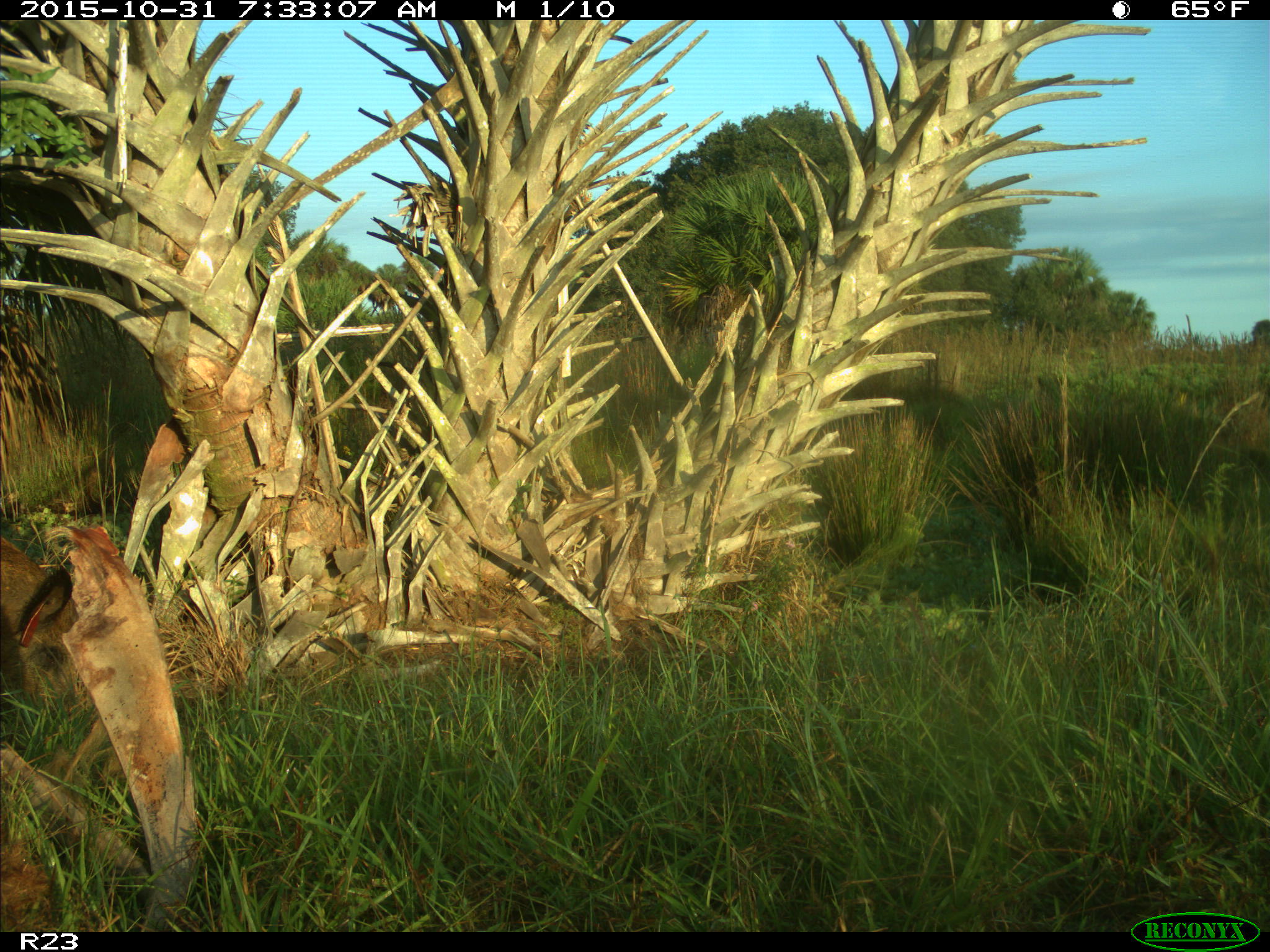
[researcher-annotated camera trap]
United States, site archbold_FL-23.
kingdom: Animalia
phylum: Chordata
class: Mammalia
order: Artiodactyla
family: Suidae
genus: Sus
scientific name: Sus scrofa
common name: wild boar